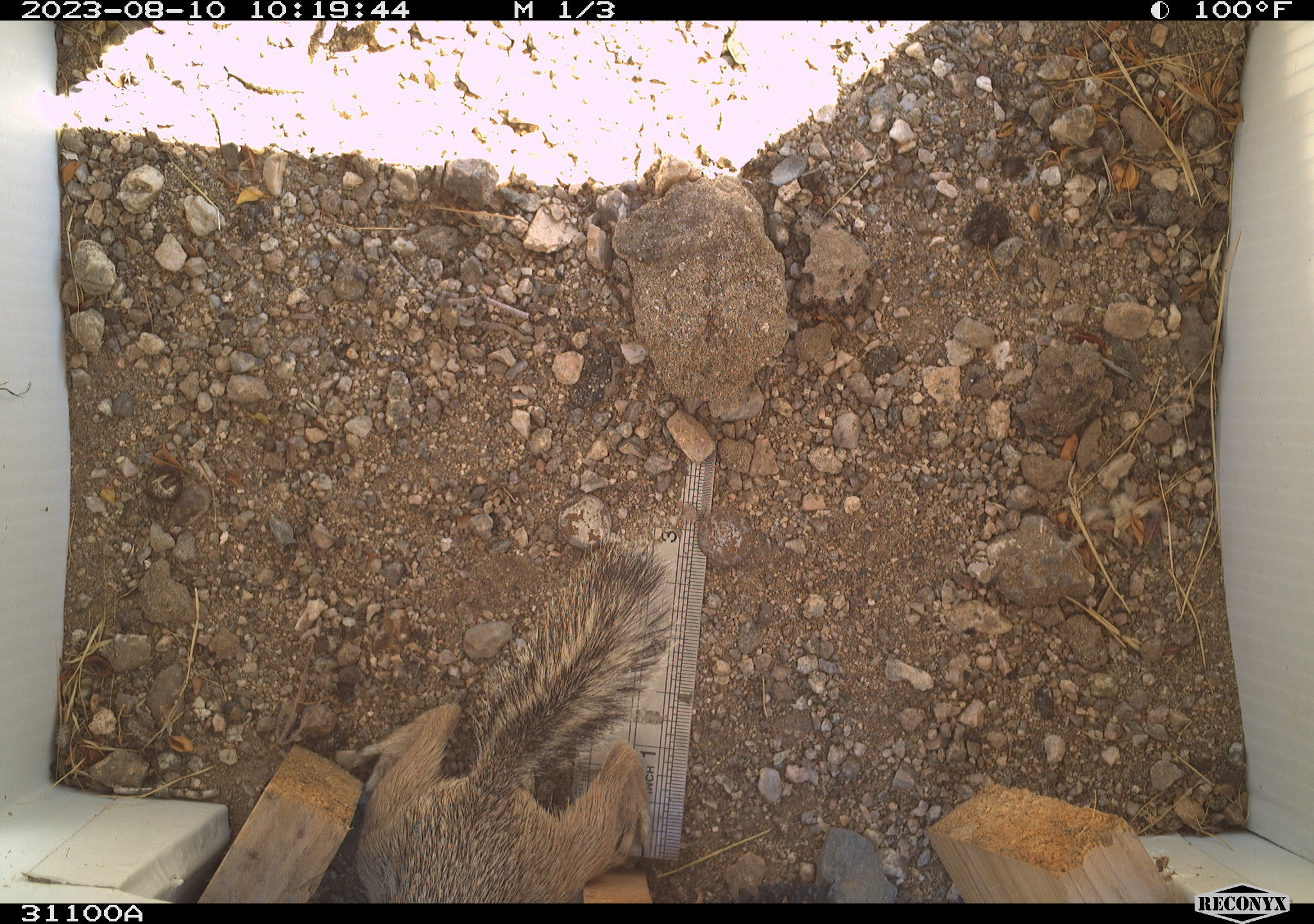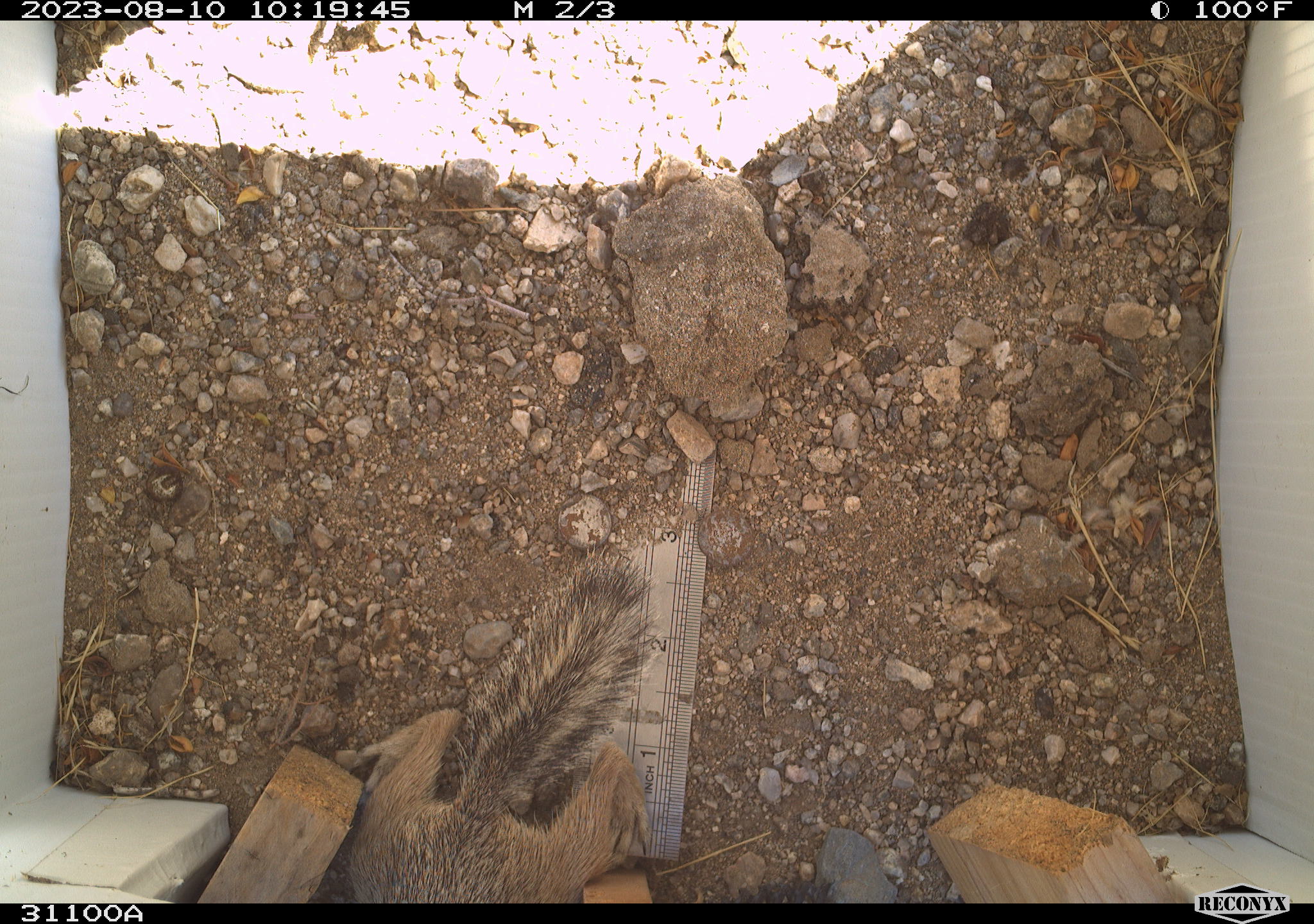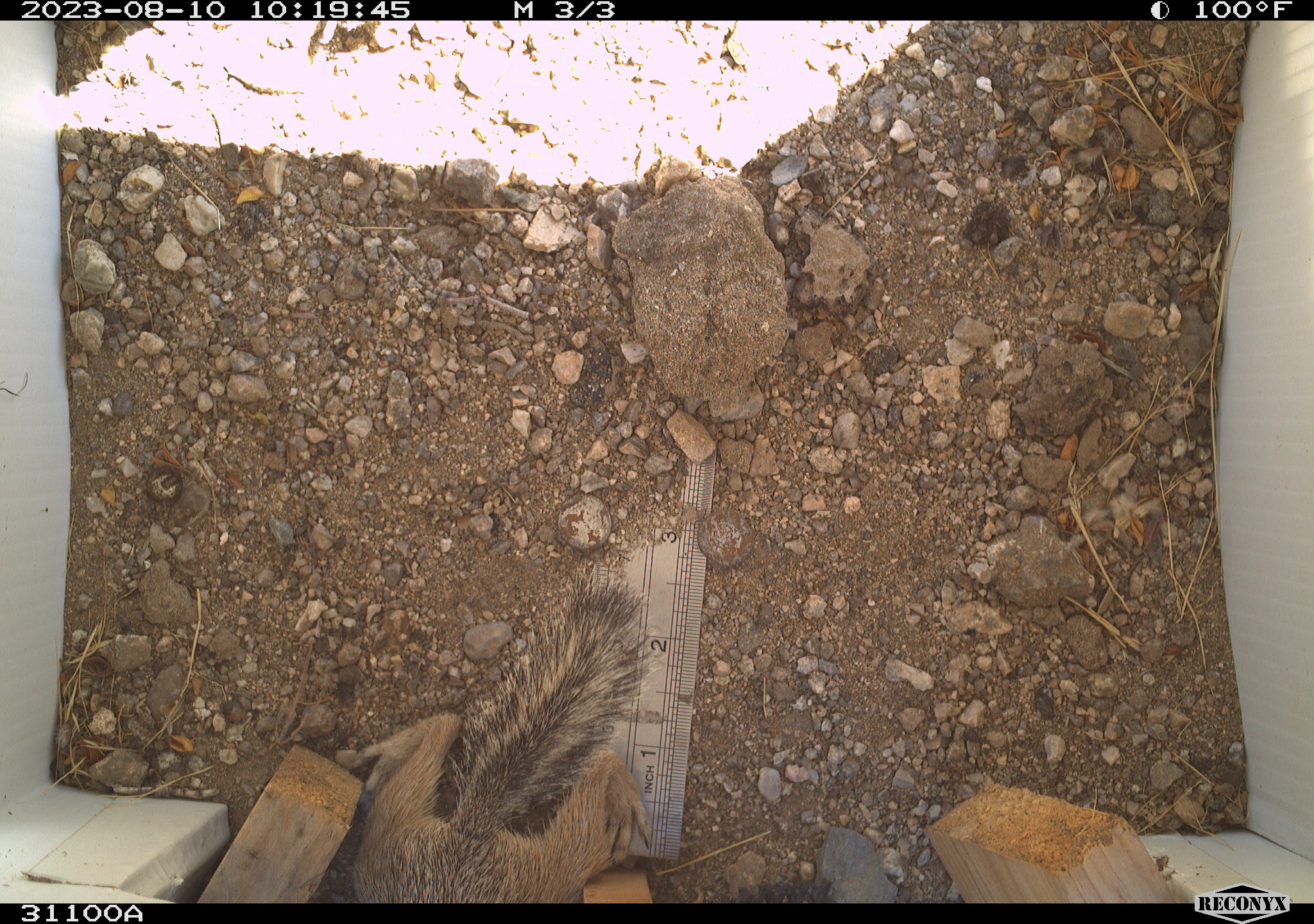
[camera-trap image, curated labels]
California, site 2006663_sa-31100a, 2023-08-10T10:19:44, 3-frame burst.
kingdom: Animalia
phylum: Chordata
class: Mammalia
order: Rodentia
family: Sciuridae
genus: Ammospermophilus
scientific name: Ammospermophilus leucurus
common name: white-tailed antelope squirrel